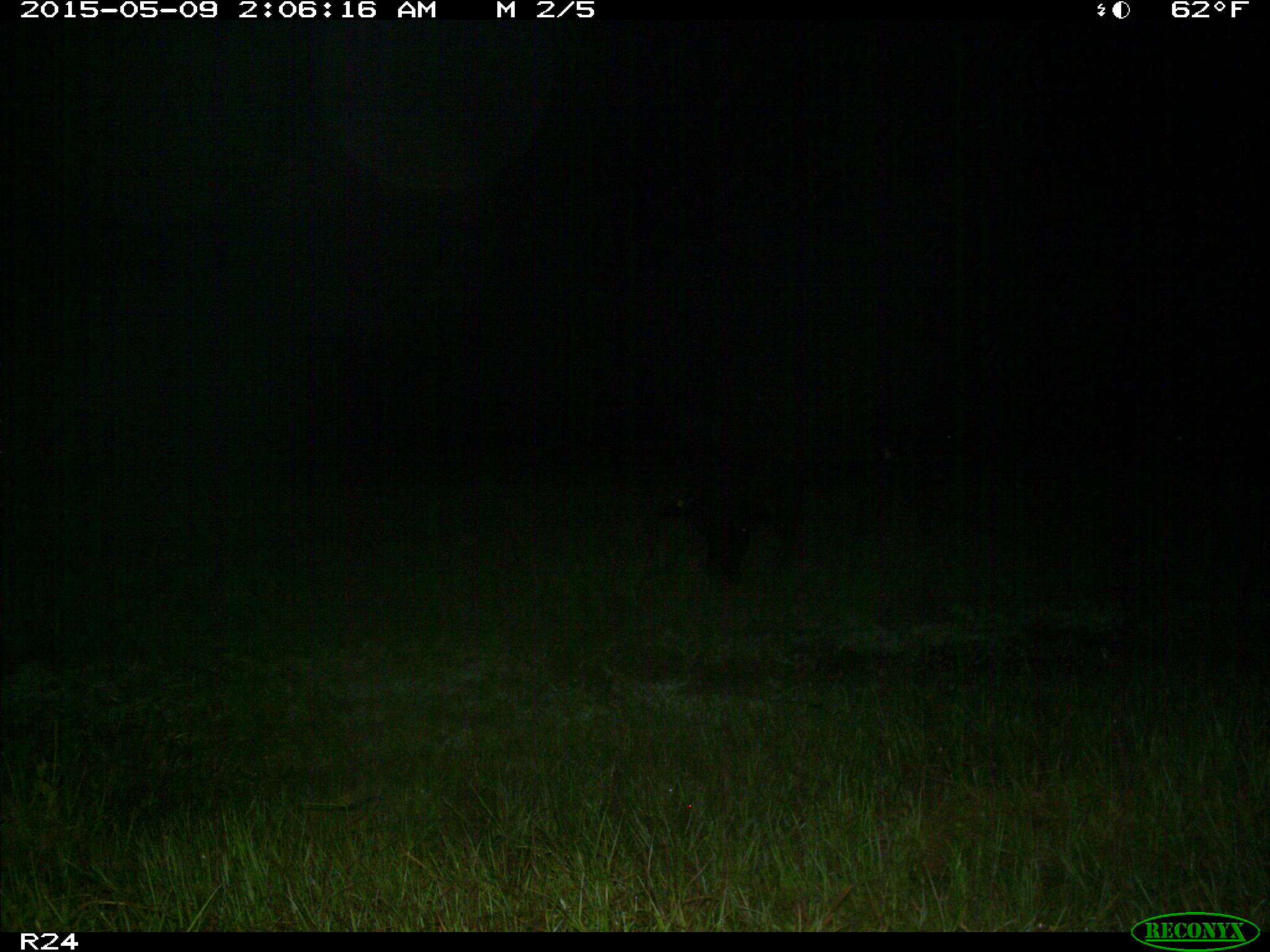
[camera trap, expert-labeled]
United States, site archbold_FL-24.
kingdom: Animalia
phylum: Chordata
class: Mammalia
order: Artiodactyla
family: Bovidae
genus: Bos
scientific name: Bos taurus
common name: domestic cow